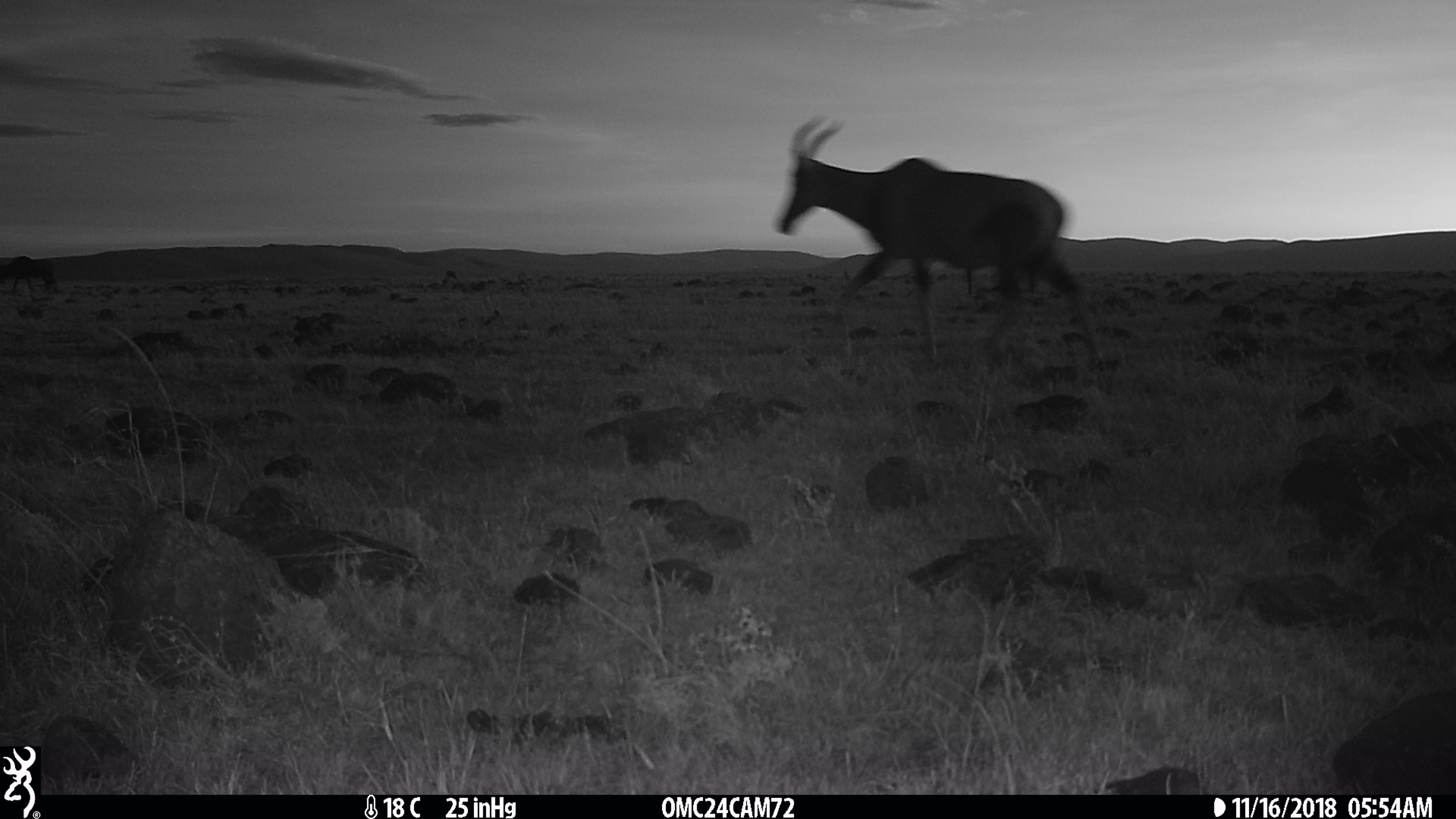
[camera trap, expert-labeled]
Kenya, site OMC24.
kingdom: Animalia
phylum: Chordata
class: Mammalia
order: Artiodactyla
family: Bovidae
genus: Damaliscus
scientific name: Damaliscus lunatus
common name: topi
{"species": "topi (Damaliscus lunatus)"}